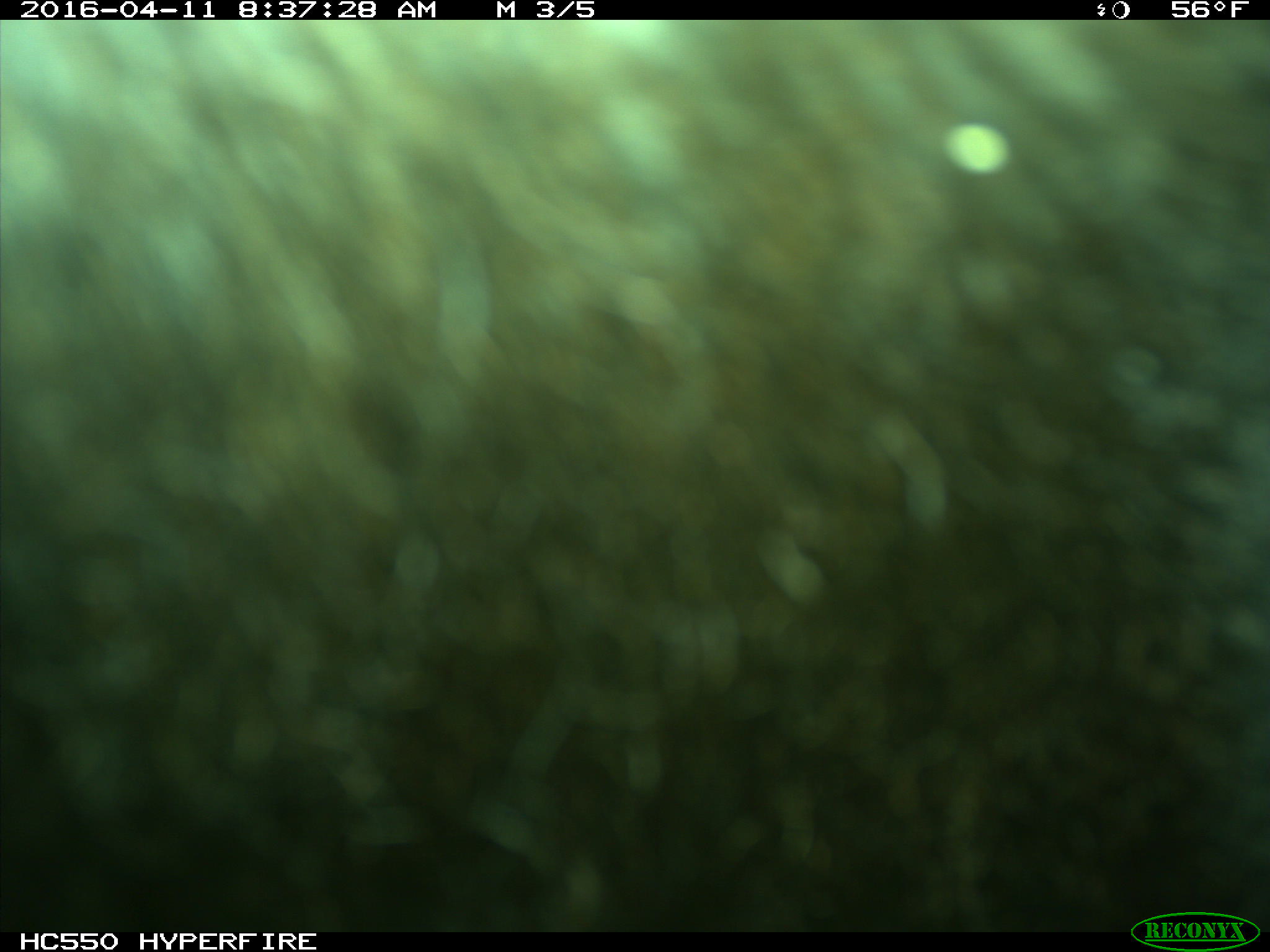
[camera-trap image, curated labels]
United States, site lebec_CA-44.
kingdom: Animalia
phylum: Chordata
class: Mammalia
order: Artiodactyla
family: Bovidae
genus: Bos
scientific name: Bos taurus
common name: domestic cow